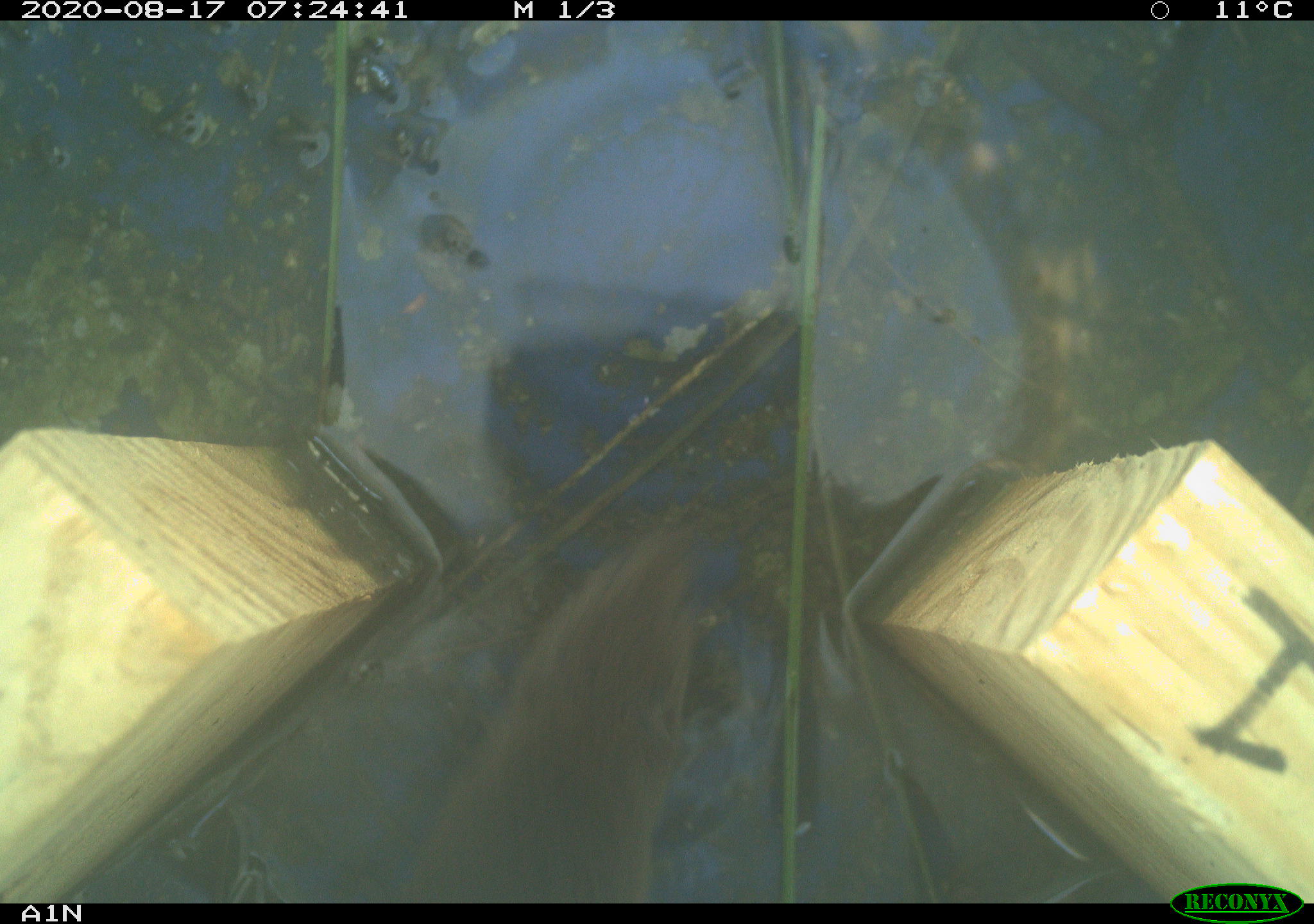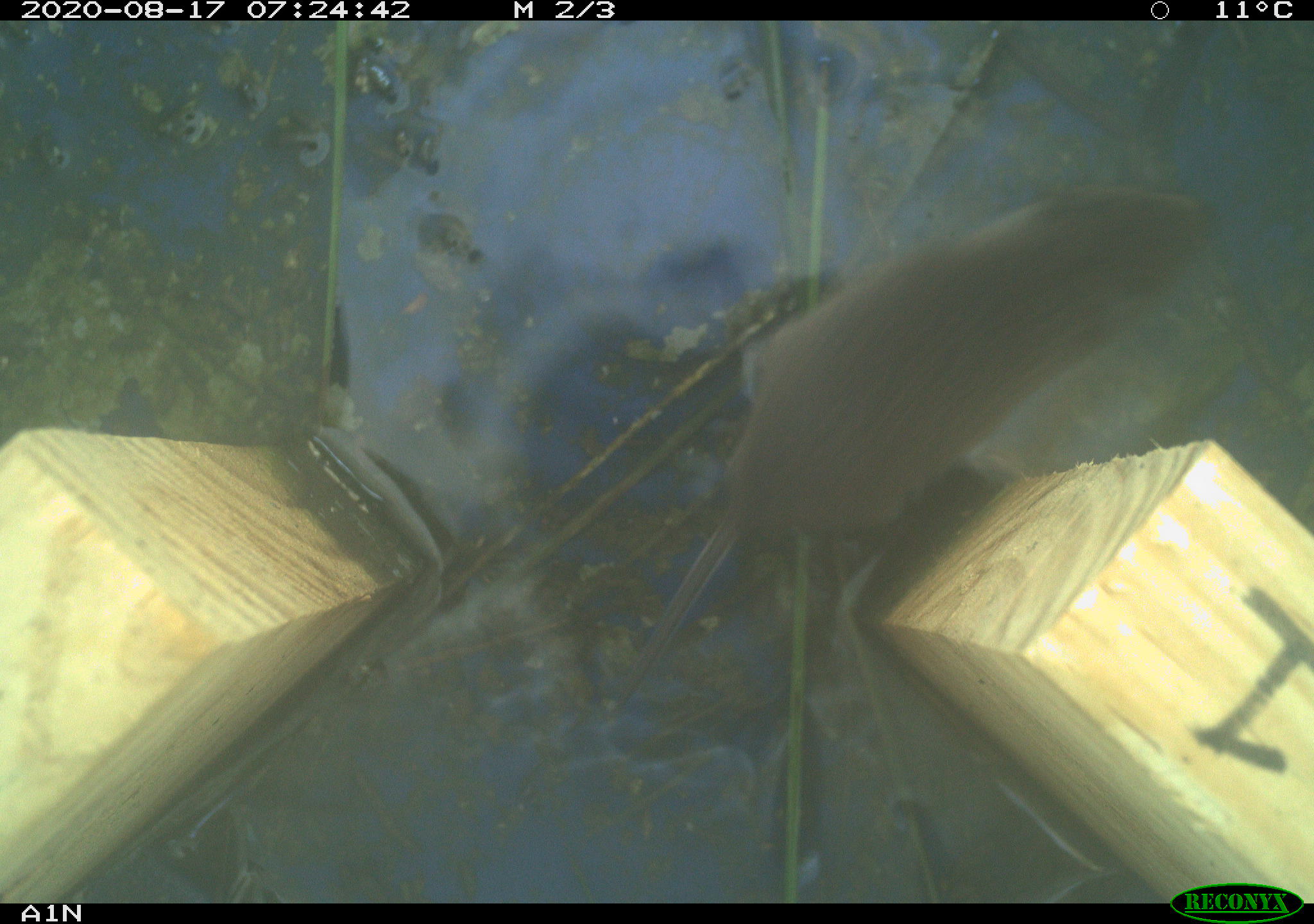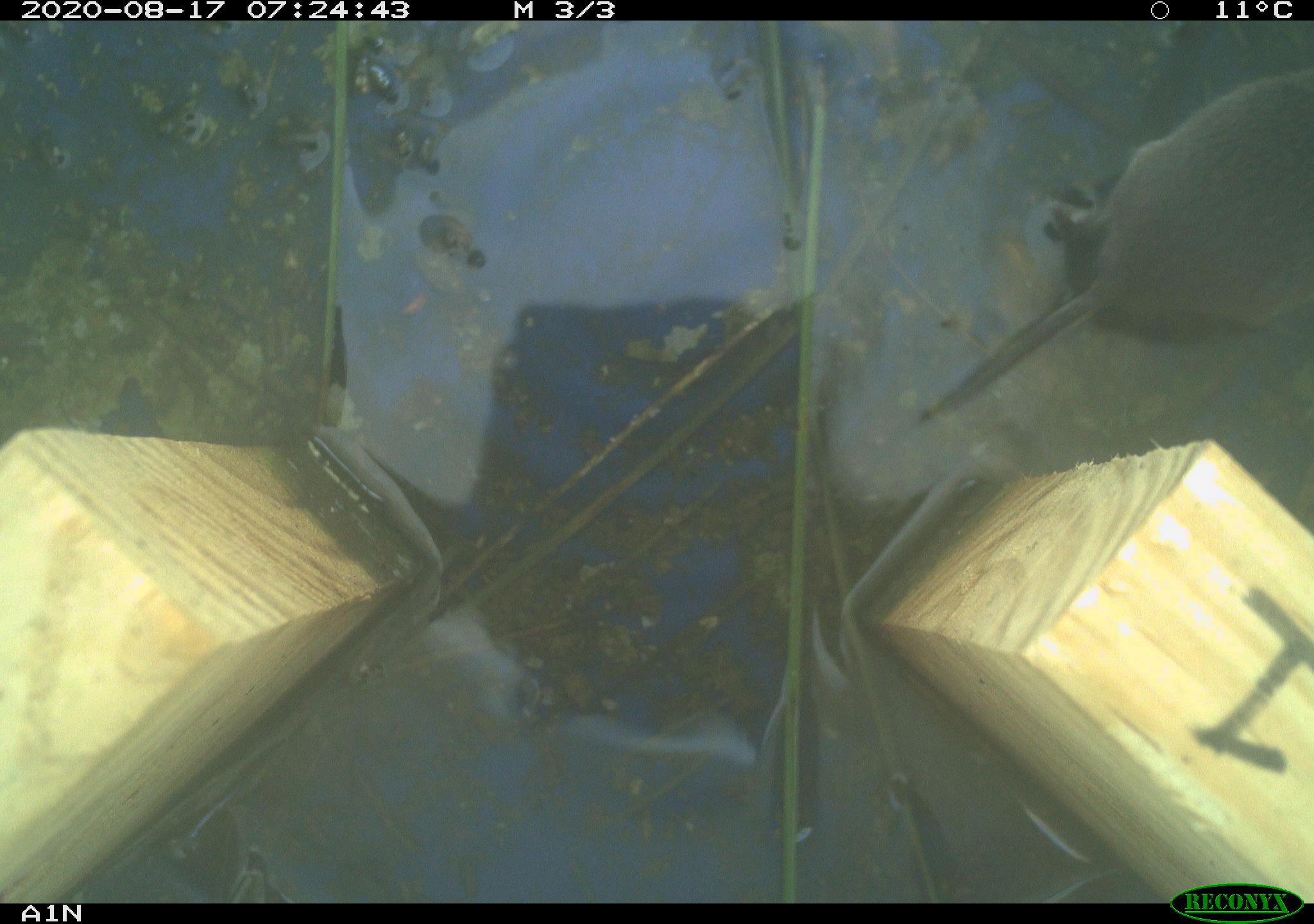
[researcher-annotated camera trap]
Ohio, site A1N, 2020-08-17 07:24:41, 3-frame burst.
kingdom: Animalia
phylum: Chordata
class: Mammalia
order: Rodentia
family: Cricetidae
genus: Microtus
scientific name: Microtus pennsylvanicus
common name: meadow vole